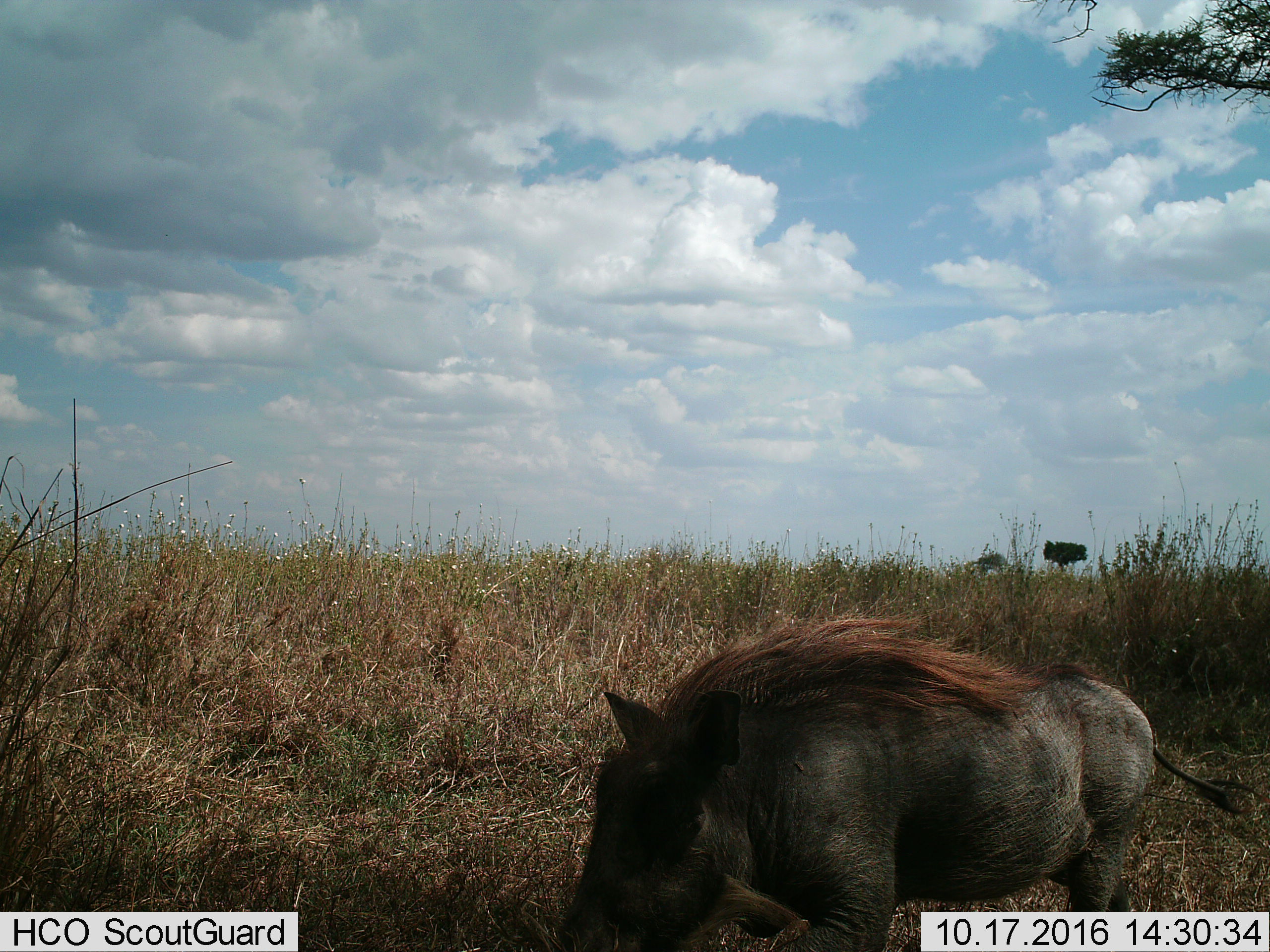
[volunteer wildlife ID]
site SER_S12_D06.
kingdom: Animalia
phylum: Chordata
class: Mammalia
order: Artiodactyla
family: Suidae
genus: Phacochoerus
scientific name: Phacochoerus africanus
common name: warthog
Warthog (Phacochoerus africanus), count 1. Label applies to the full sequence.